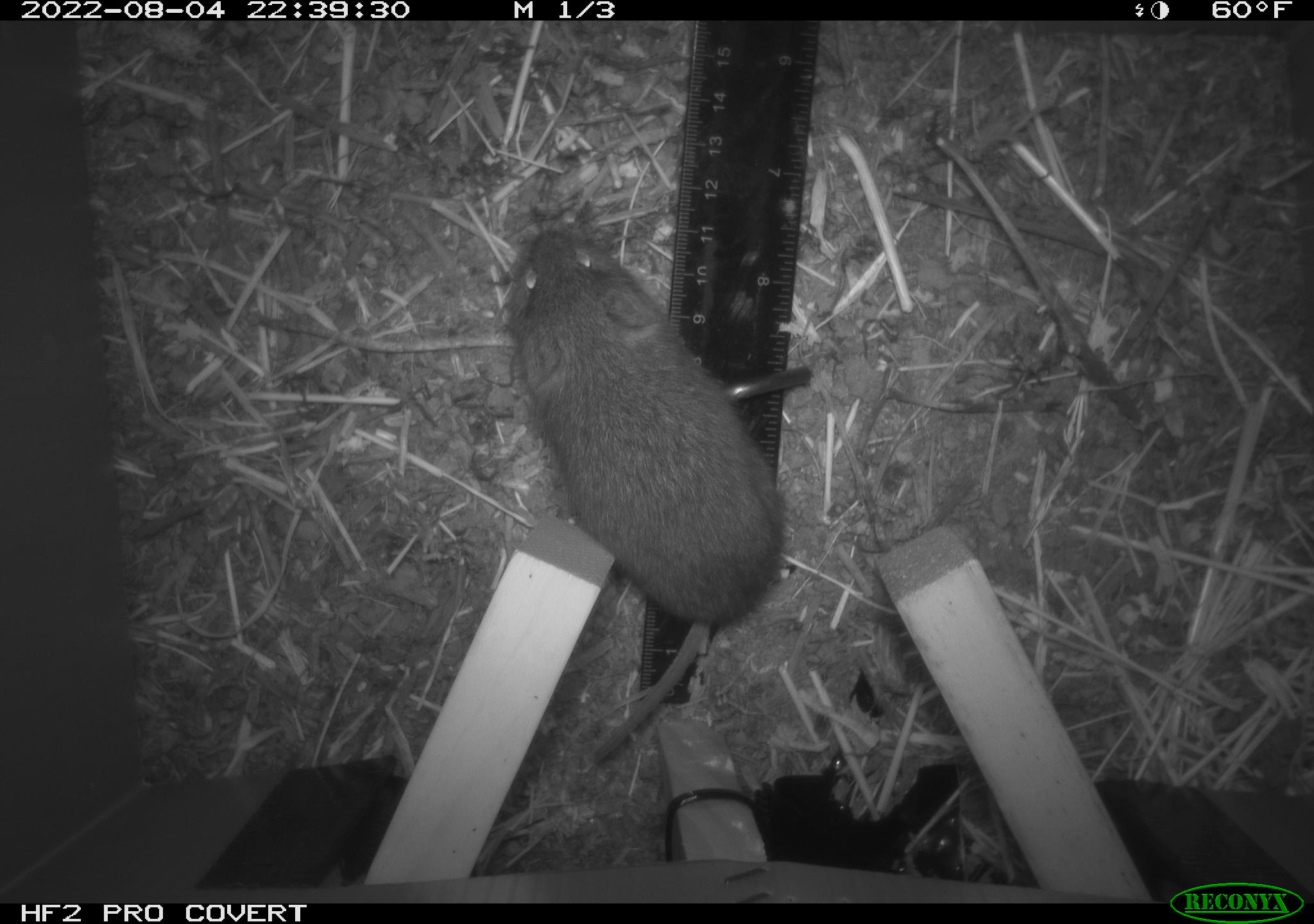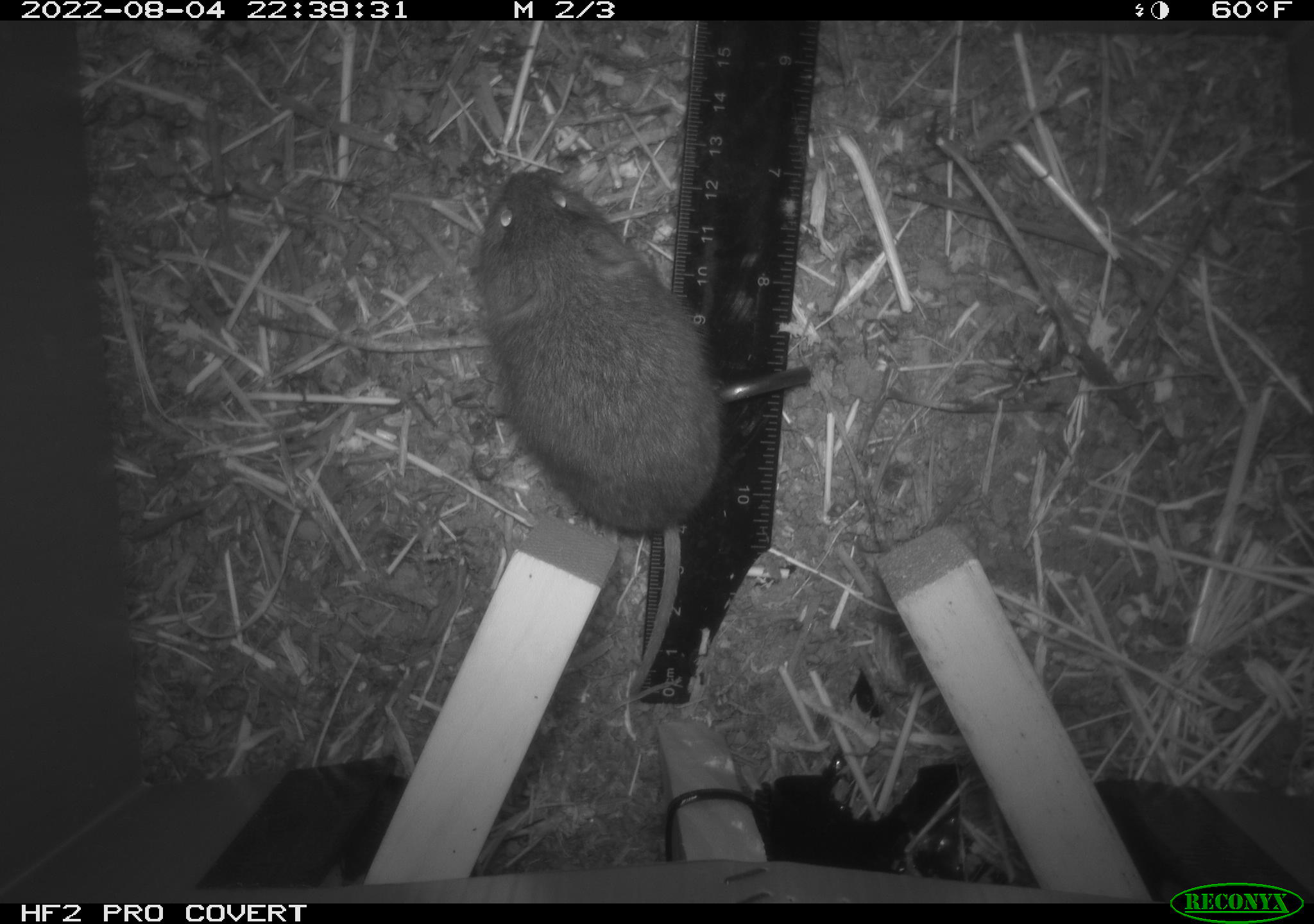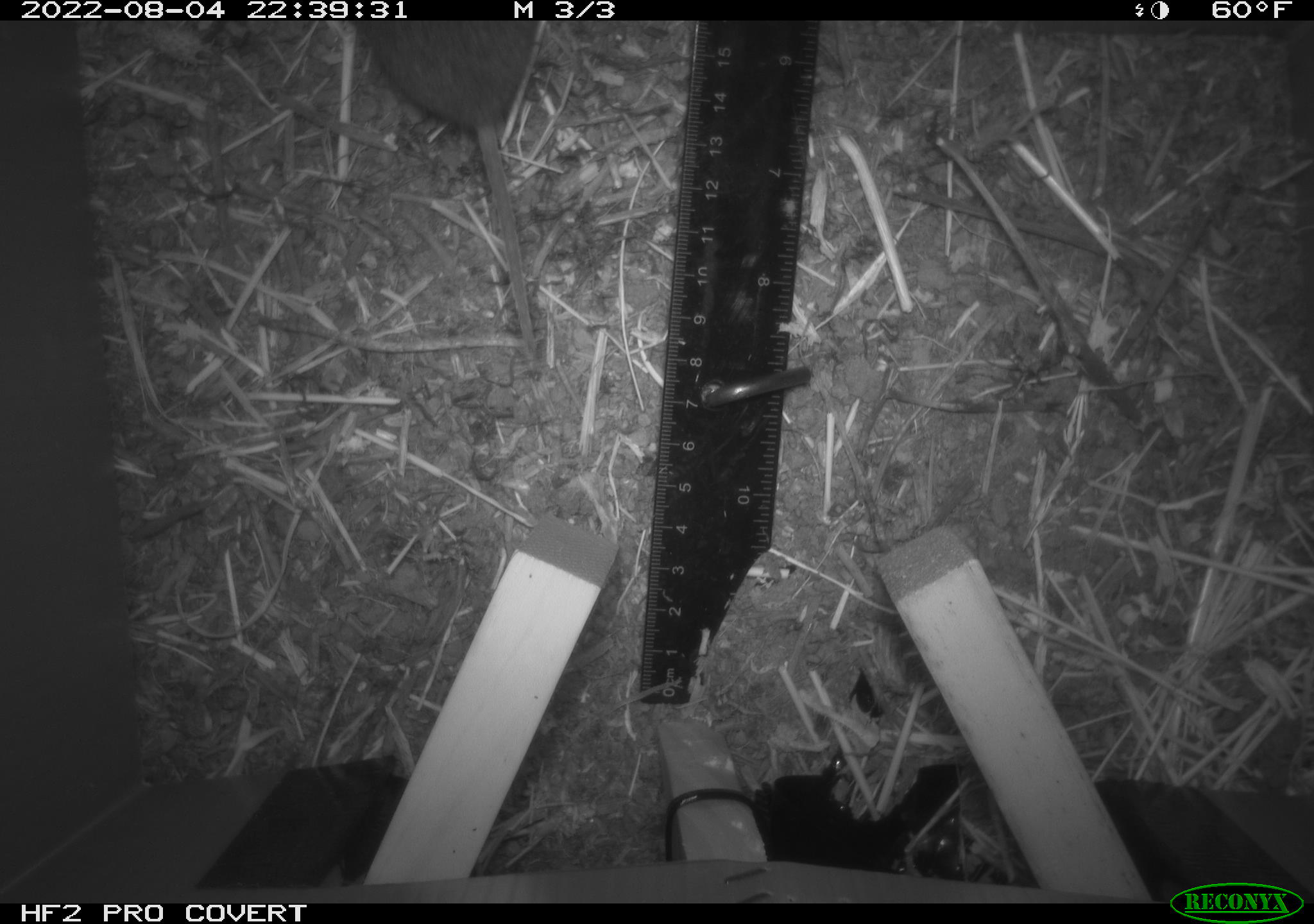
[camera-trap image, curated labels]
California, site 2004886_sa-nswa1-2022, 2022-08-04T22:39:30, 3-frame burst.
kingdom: Animalia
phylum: Chordata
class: Mammalia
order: Rodentia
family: Cricetidae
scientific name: Cricetidae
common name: hamsters, voles, lemmings, and allies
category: cricetidae family